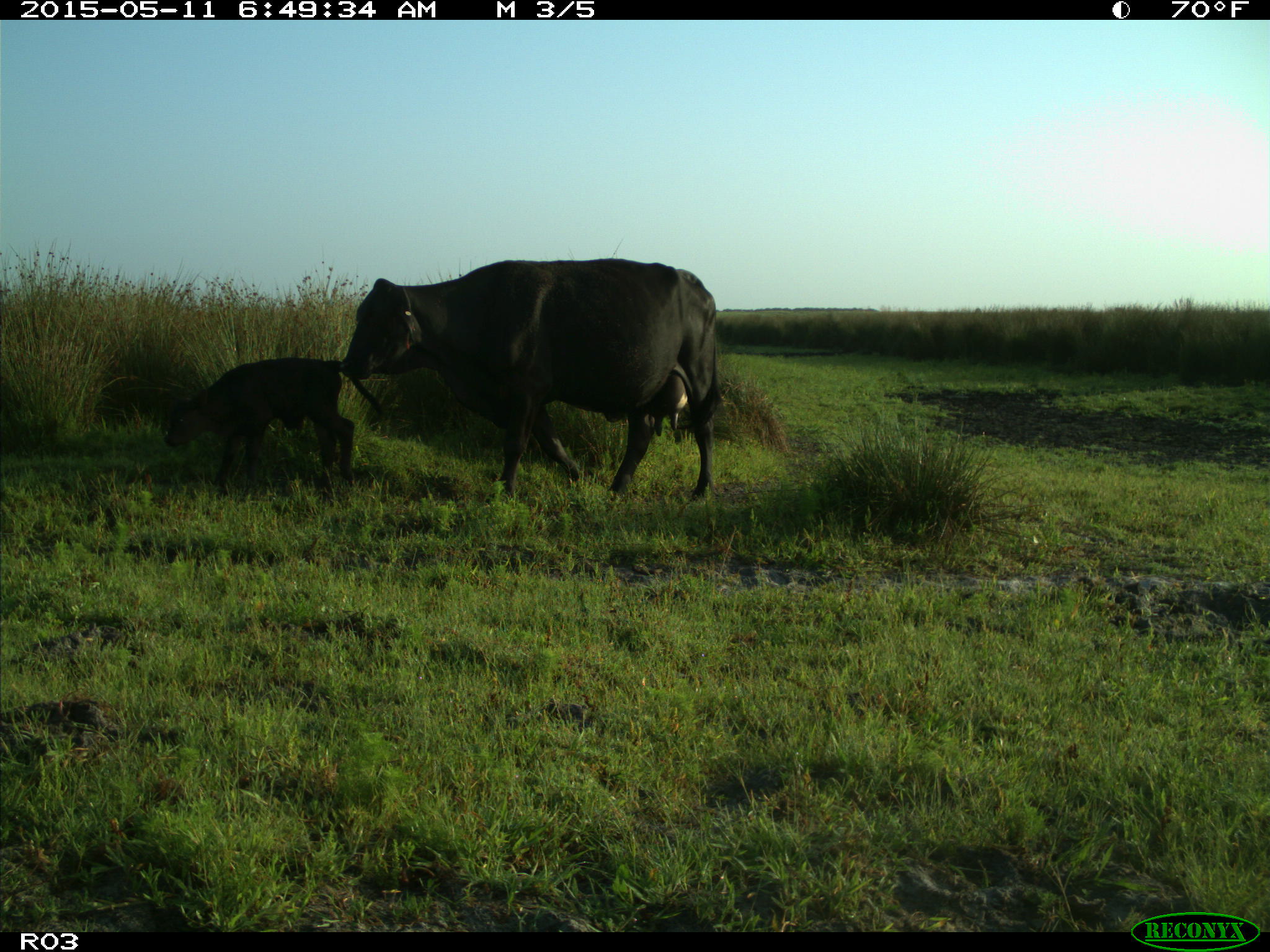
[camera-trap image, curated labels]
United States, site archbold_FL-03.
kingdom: Animalia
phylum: Chordata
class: Mammalia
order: Artiodactyla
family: Bovidae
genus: Bos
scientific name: Bos taurus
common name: domestic cow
Bos taurus (domestic cow).